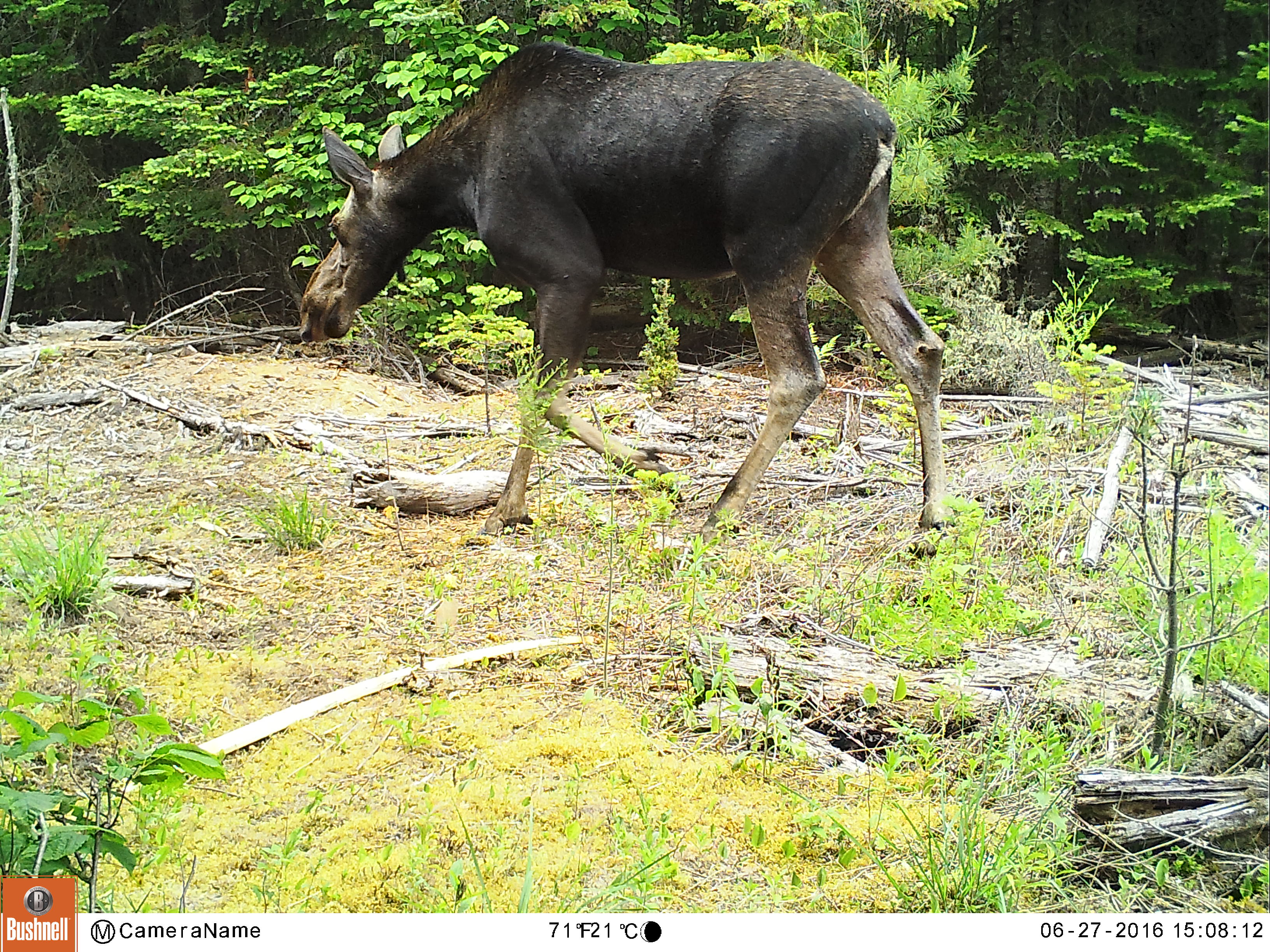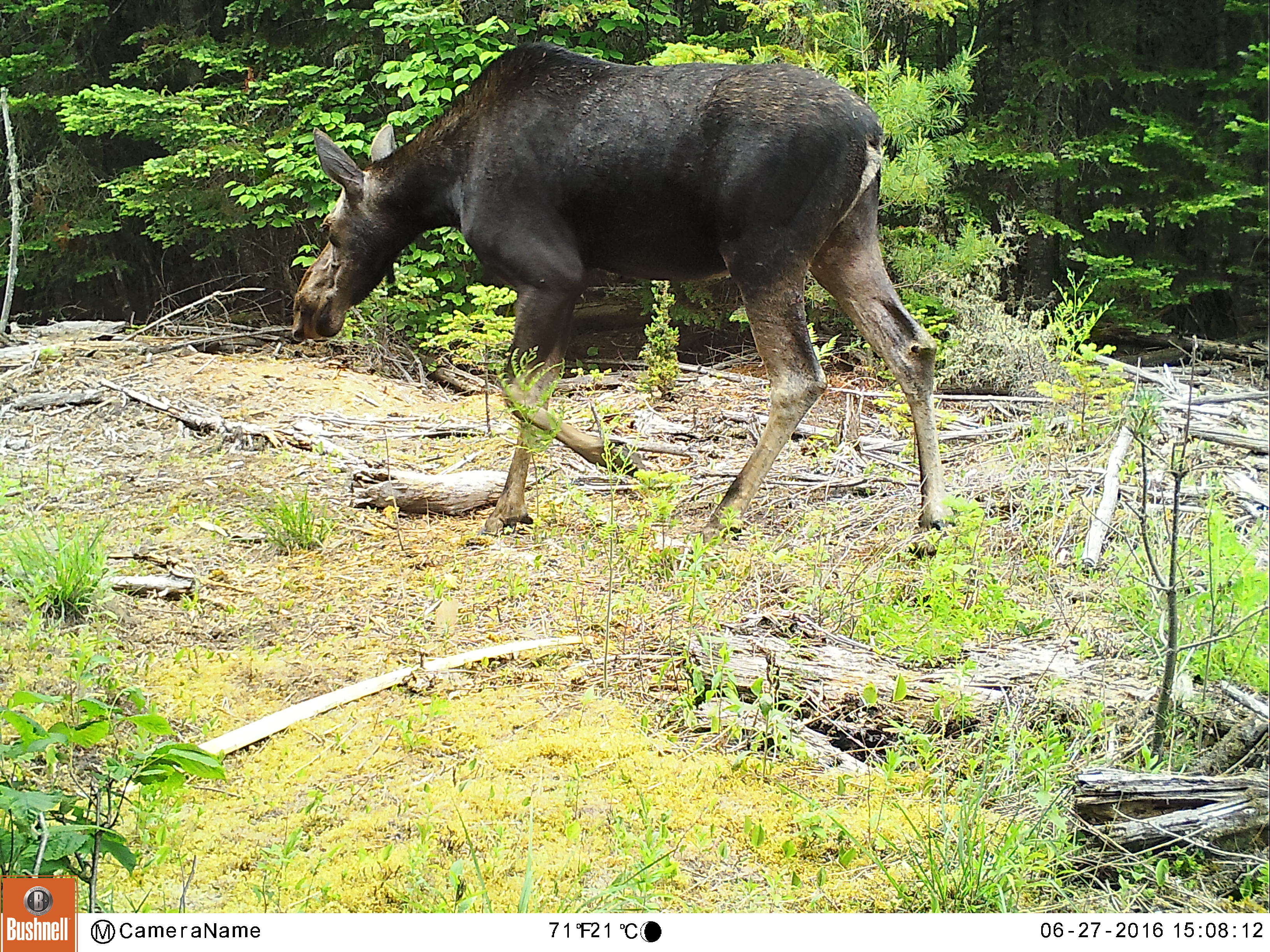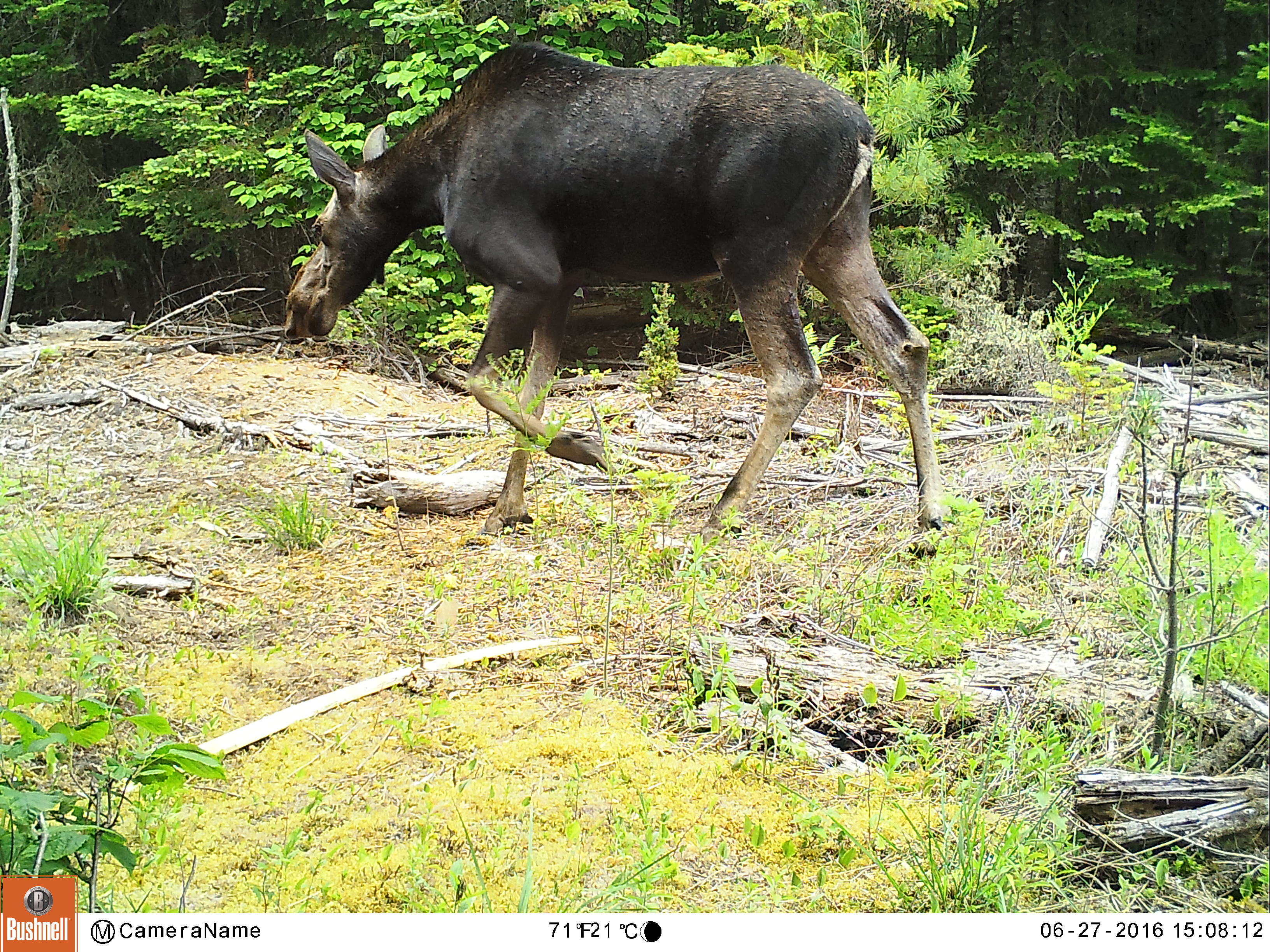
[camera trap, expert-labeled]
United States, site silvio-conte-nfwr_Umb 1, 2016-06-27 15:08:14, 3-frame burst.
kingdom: Animalia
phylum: Chordata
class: Mammalia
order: Artiodactyla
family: Cervidae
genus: Alces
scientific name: Alces alces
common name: moose